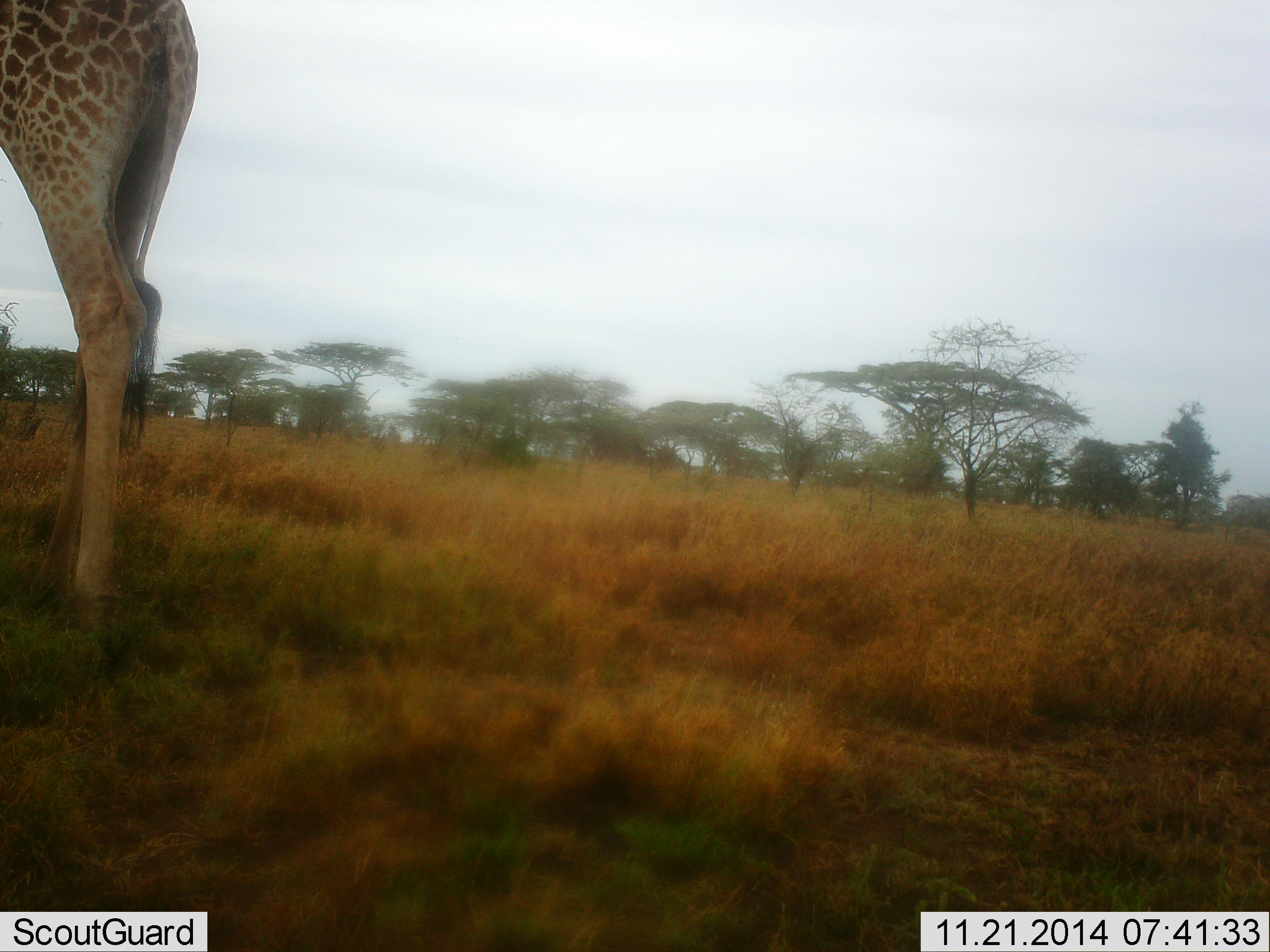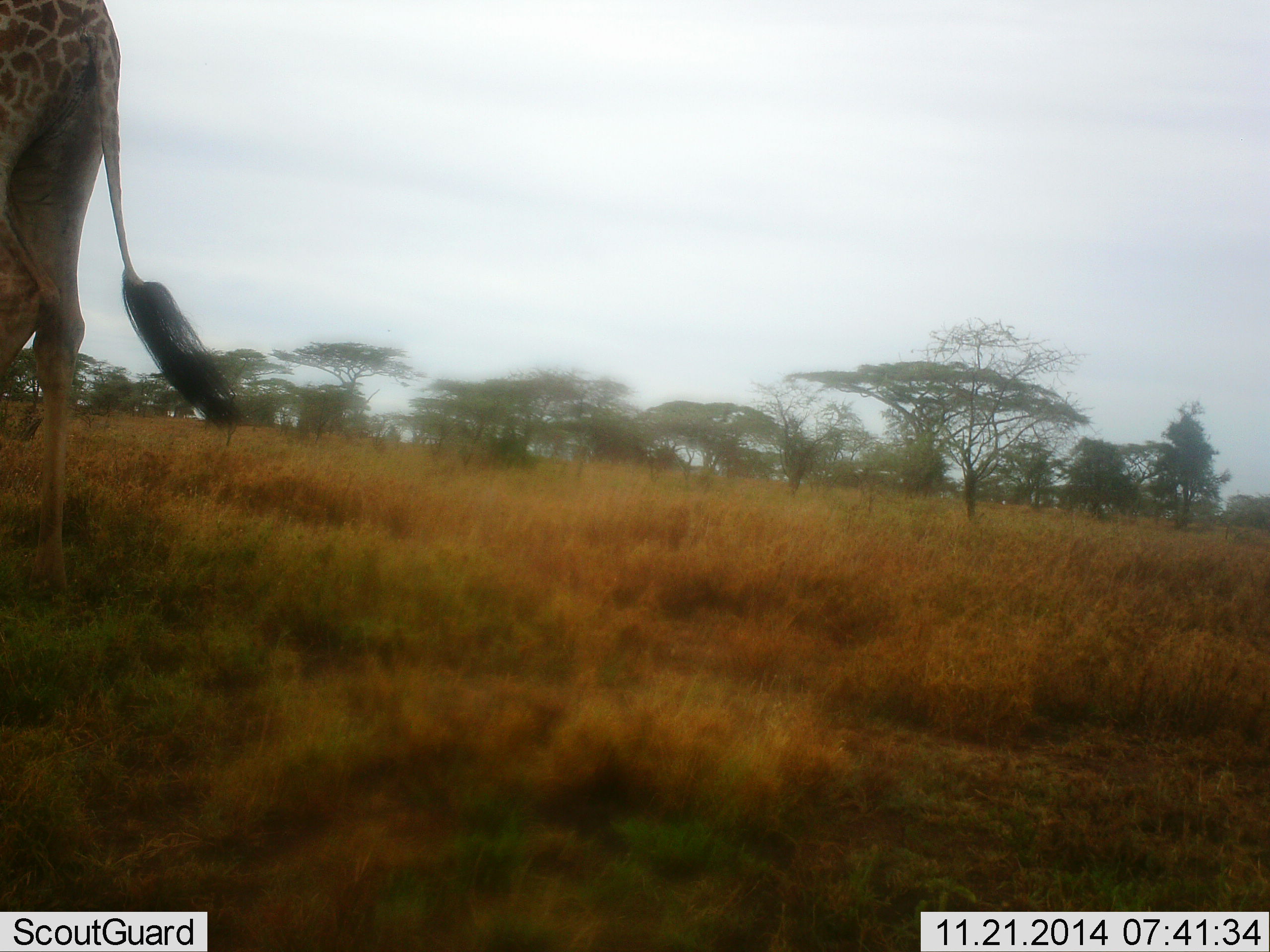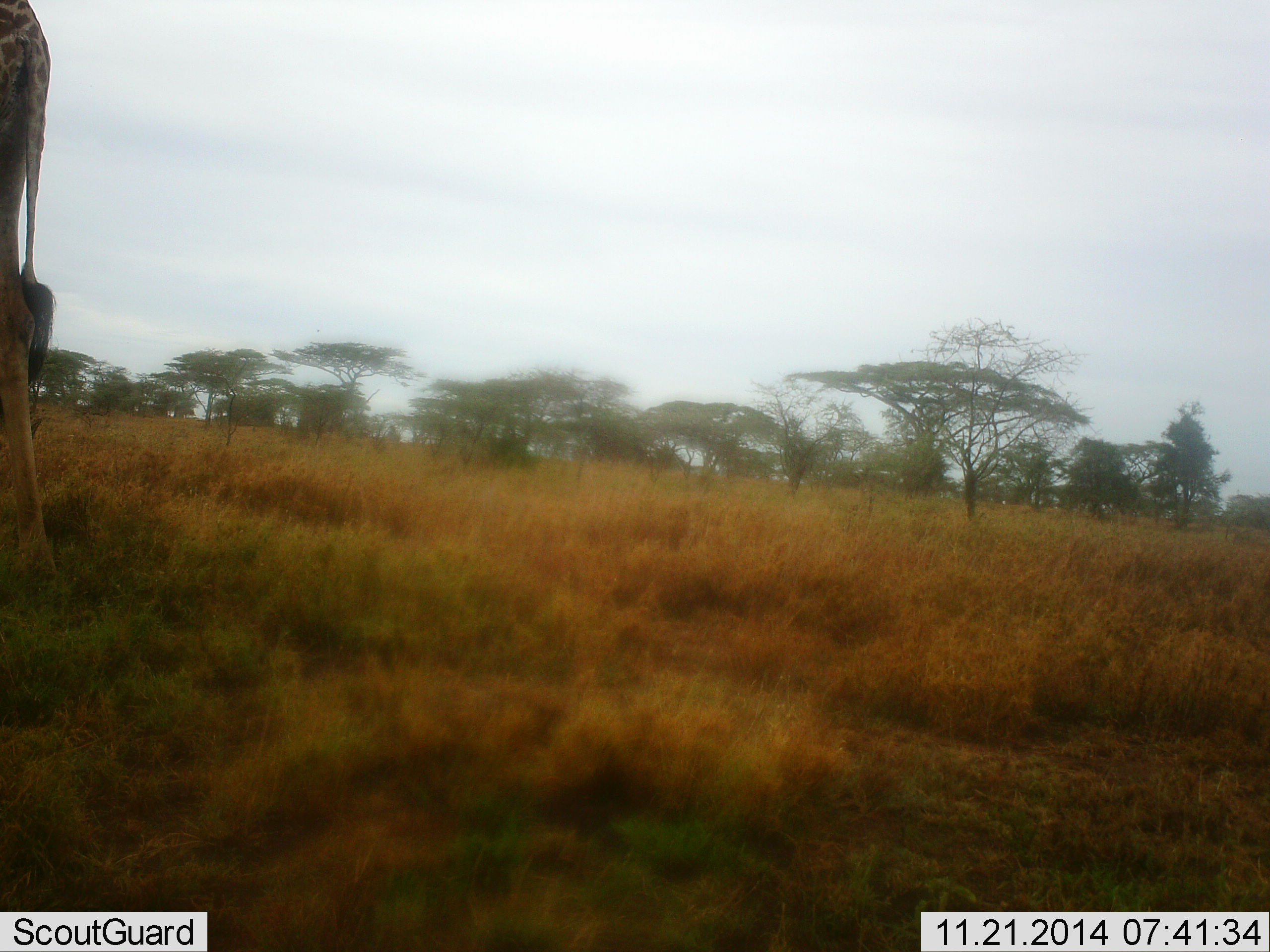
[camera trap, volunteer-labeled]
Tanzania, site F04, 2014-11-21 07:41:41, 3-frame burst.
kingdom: Animalia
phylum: Chordata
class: Mammalia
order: Artiodactyla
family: Giraffidae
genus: Giraffa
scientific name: Giraffa camelopardalis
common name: giraffe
Giraffe (Giraffa camelopardalis), count 1. Behavior (volunteer vote fractions): standing 0%, resting 0%, moving 100%, interacting 0%. Young present (vote fraction): 0%. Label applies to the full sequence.